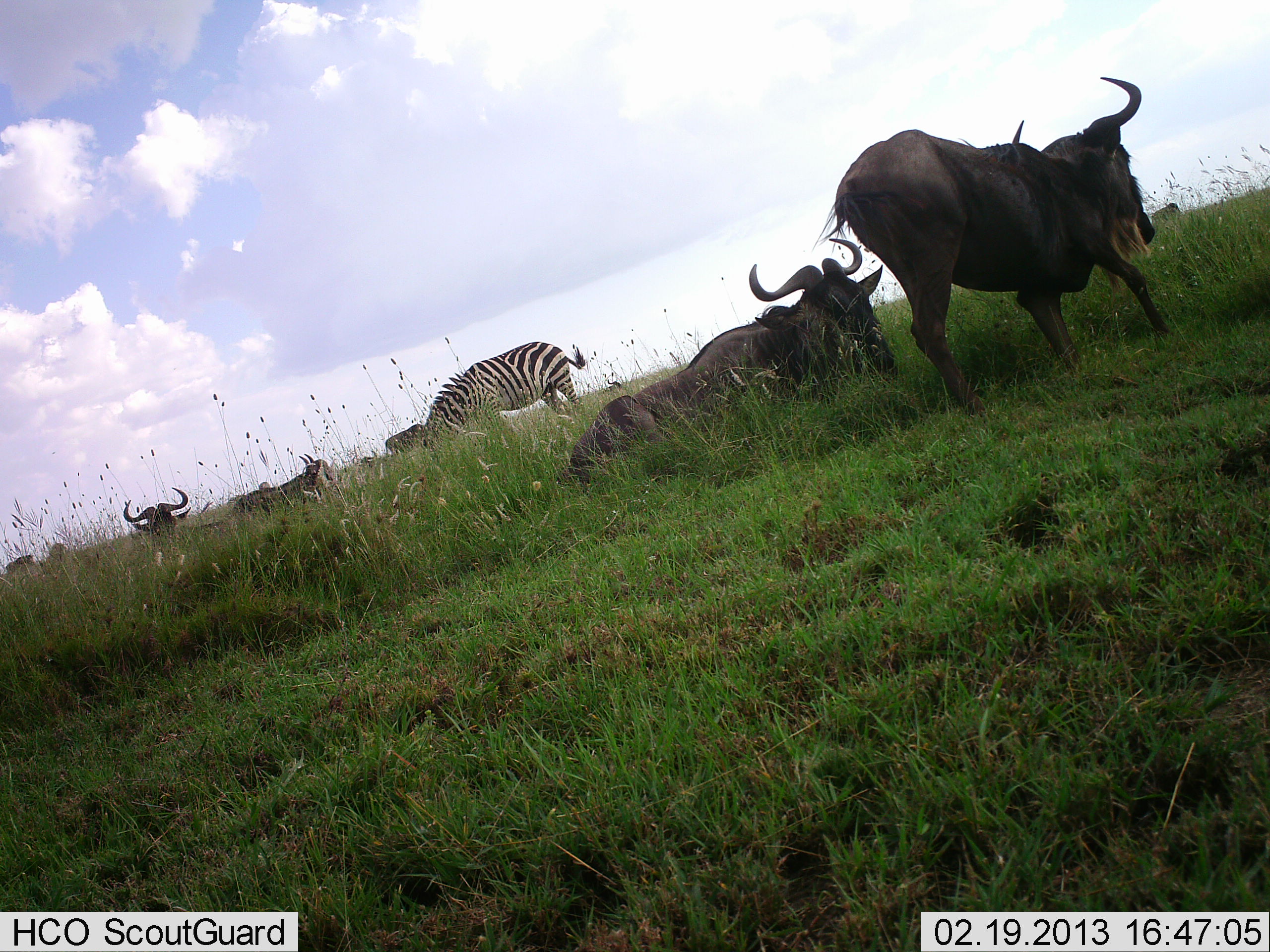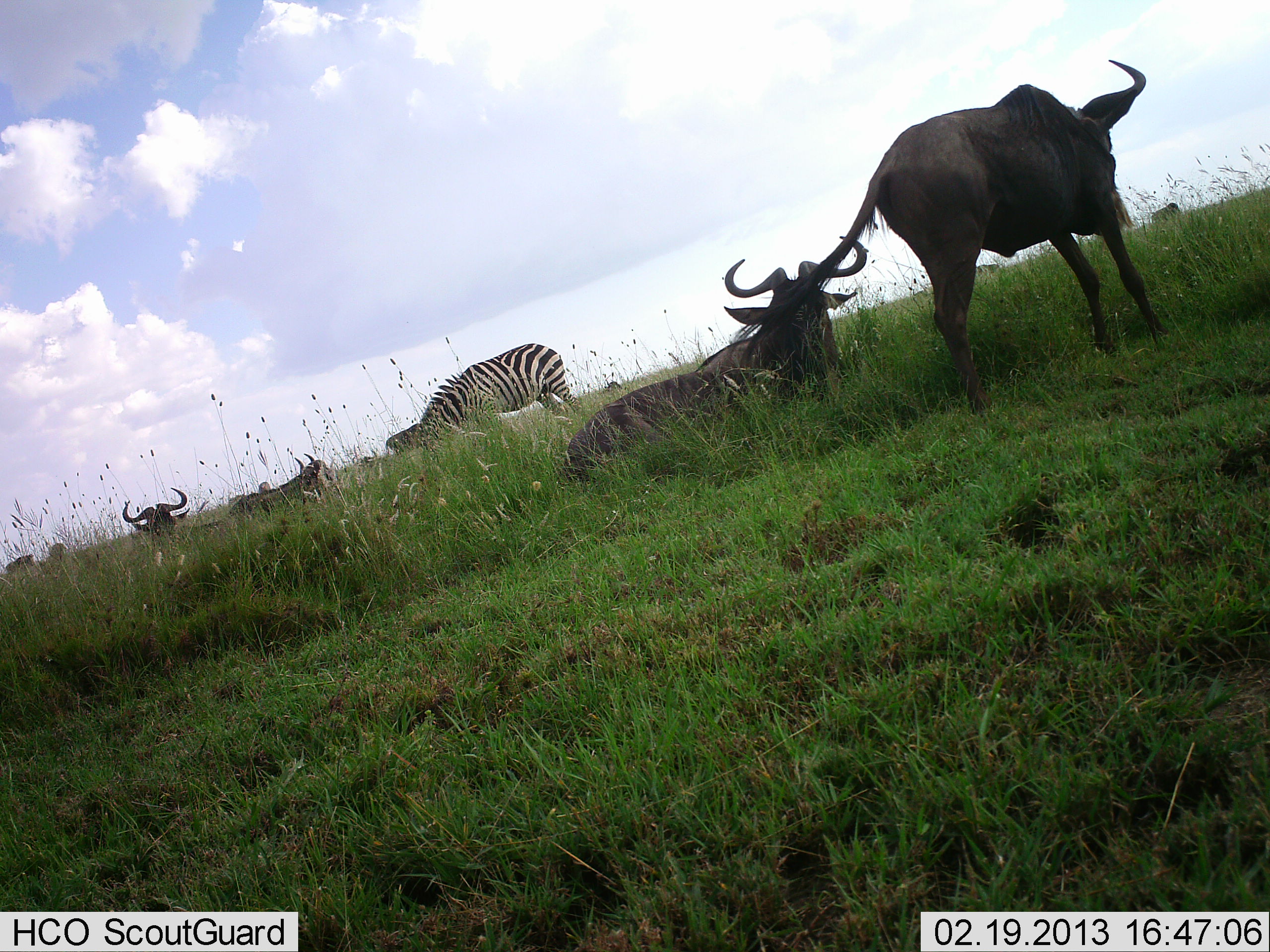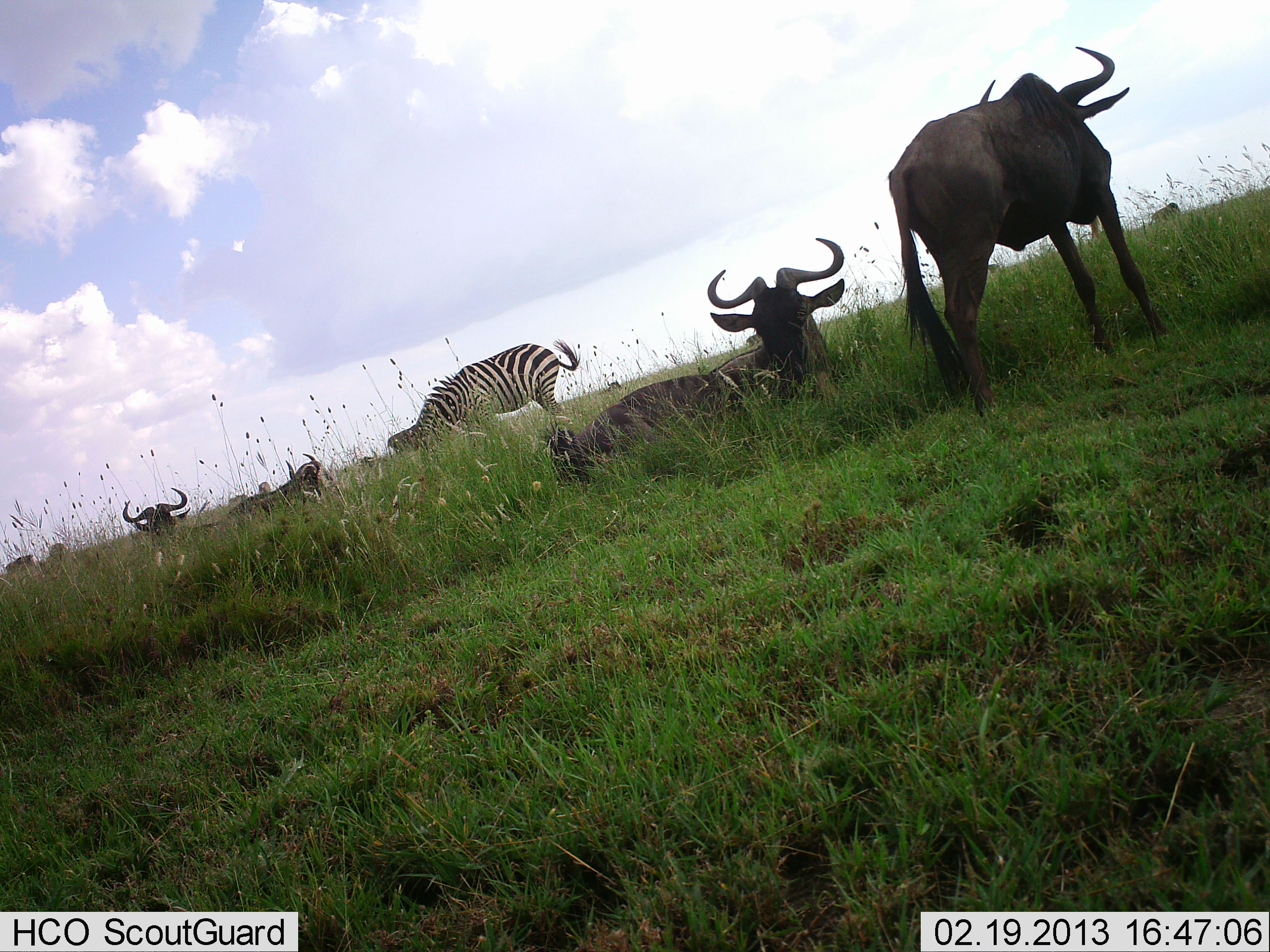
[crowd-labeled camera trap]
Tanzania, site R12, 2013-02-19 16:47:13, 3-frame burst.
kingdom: Animalia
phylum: Chordata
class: Mammalia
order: Artiodactyla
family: Bovidae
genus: Connochaetes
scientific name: Connochaetes taurinus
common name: blue wildebeest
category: wildebeest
Wildebeest (blue wildebeest) (Connochaetes taurinus), count 4. Behavior (volunteer vote fractions): standing 74%, resting 95%, moving 15%, interacting 0%. Young present (vote fraction): 0%. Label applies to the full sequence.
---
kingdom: Animalia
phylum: Chordata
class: Mammalia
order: Perissodactyla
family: Equidae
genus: Equus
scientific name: Equus quagga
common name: plains zebra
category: zebra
Zebra (plains zebra) (Equus quagga), count 1. Behavior (volunteer vote fractions): standing 32%, resting 3%, moving 0%, interacting 0%. Young present (vote fraction): 0%. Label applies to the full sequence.